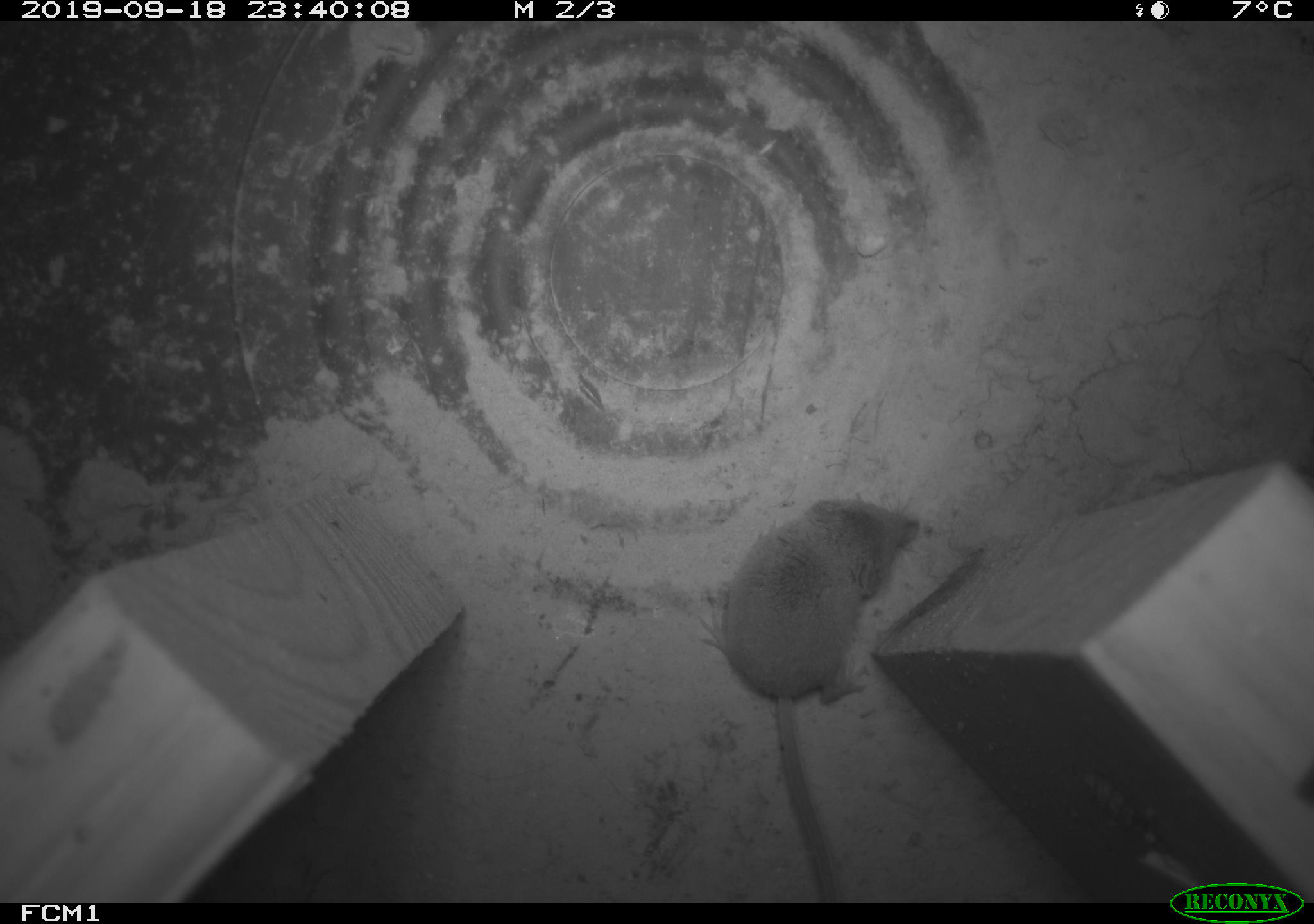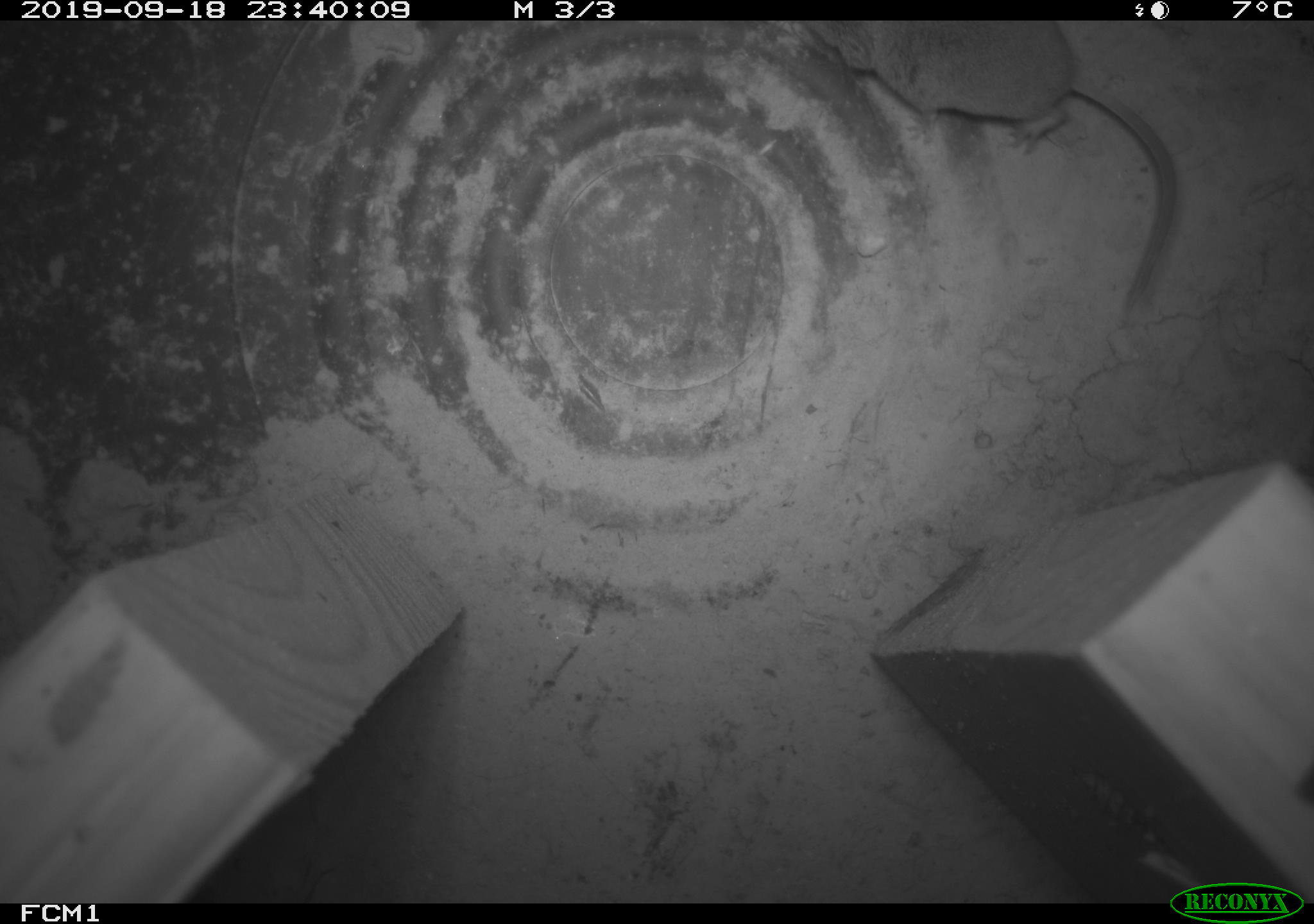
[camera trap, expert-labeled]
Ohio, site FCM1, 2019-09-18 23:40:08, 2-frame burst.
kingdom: Animalia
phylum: Chordata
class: Mammalia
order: Eulipotyphla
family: Soricidae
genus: Sorex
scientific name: Sorex cinereus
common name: masked shrew